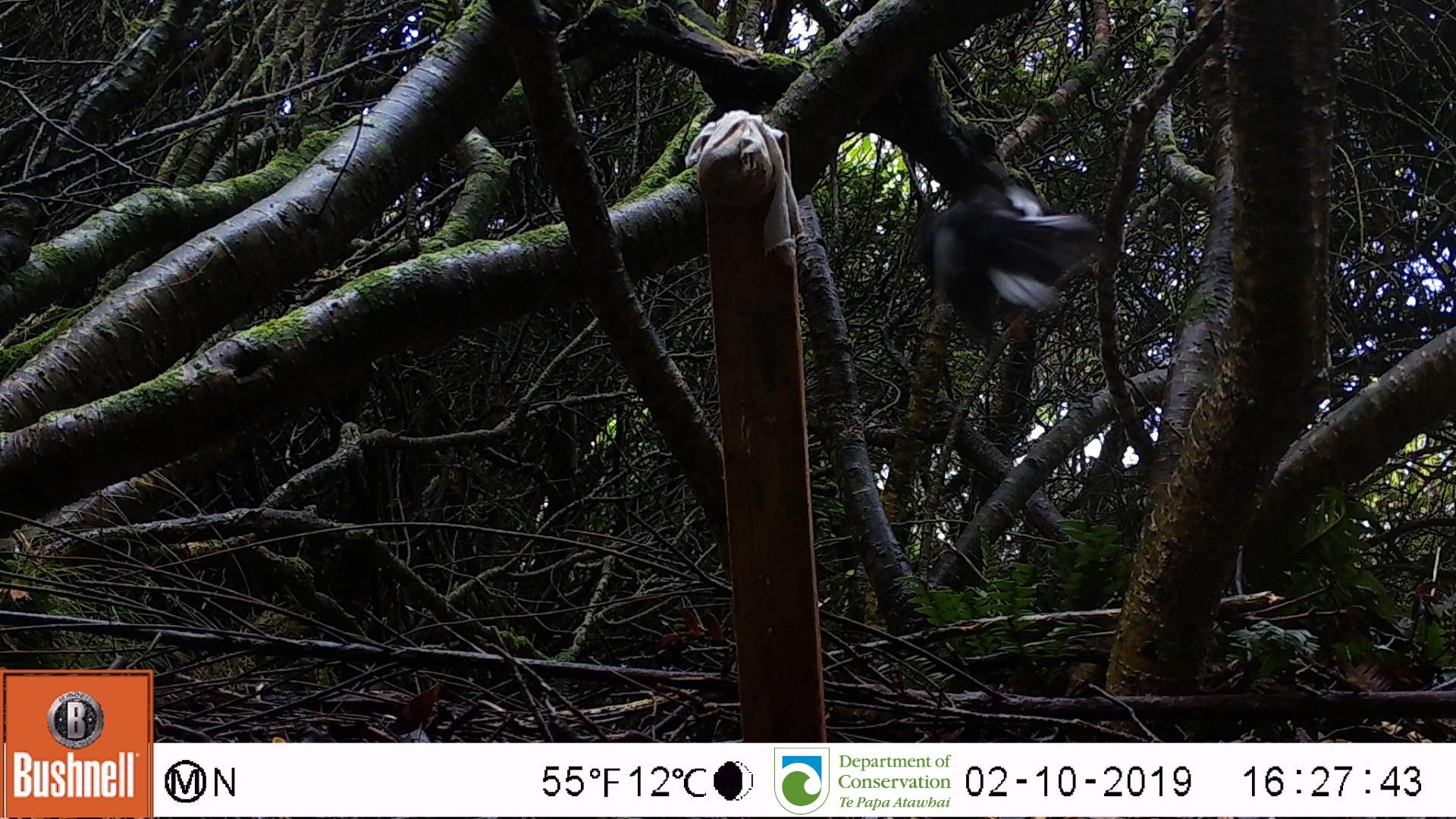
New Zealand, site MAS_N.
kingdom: Animalia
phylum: Chordata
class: Aves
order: Passeriformes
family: Petroicidae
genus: Petroica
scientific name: Petroica macrocephala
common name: tomtit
Tomtit (Petroica macrocephala).